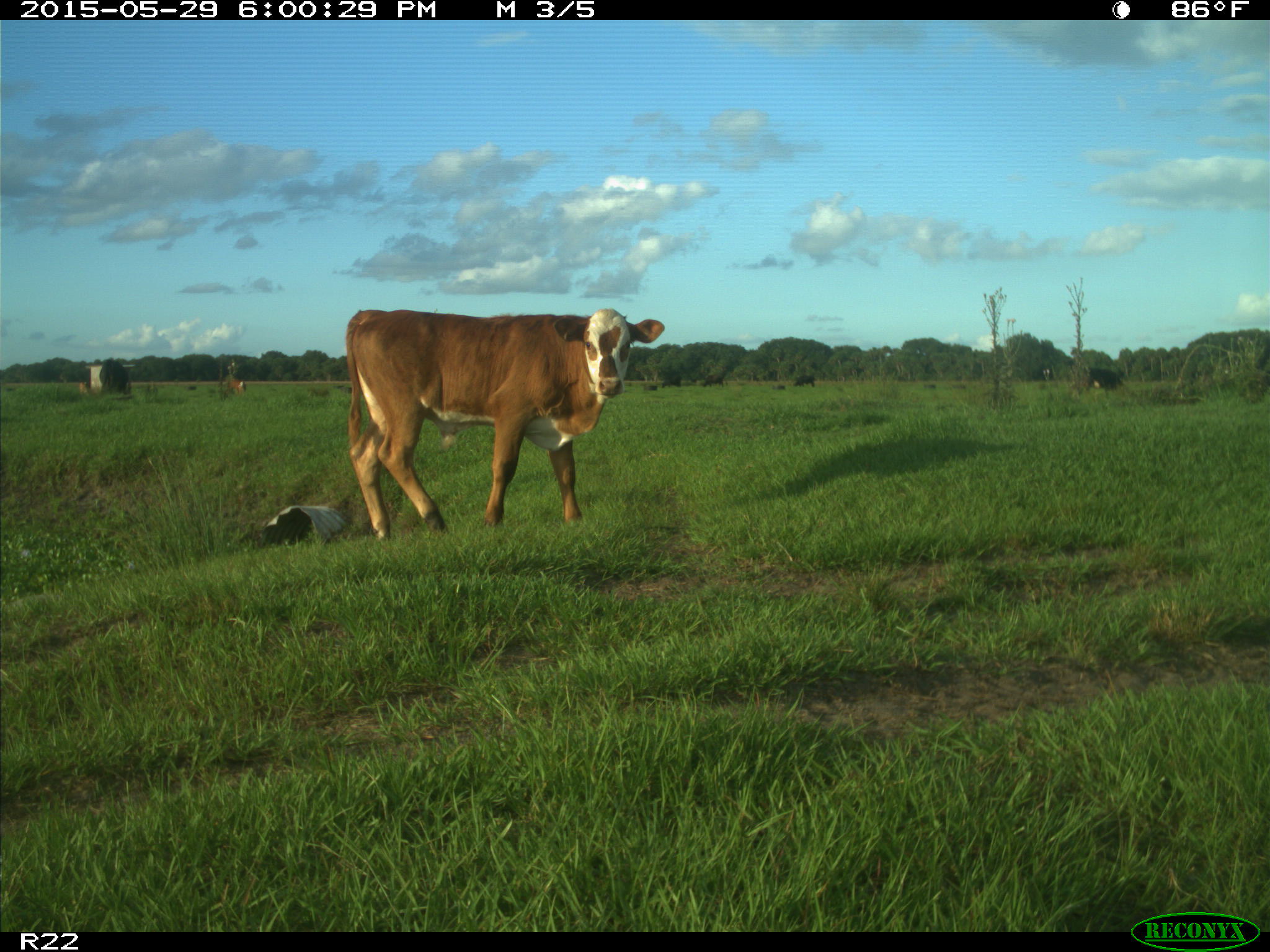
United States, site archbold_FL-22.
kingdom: Animalia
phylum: Chordata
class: Mammalia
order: Artiodactyla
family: Bovidae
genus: Bos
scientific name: Bos taurus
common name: domestic cow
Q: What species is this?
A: Bos taurus (domestic cow).